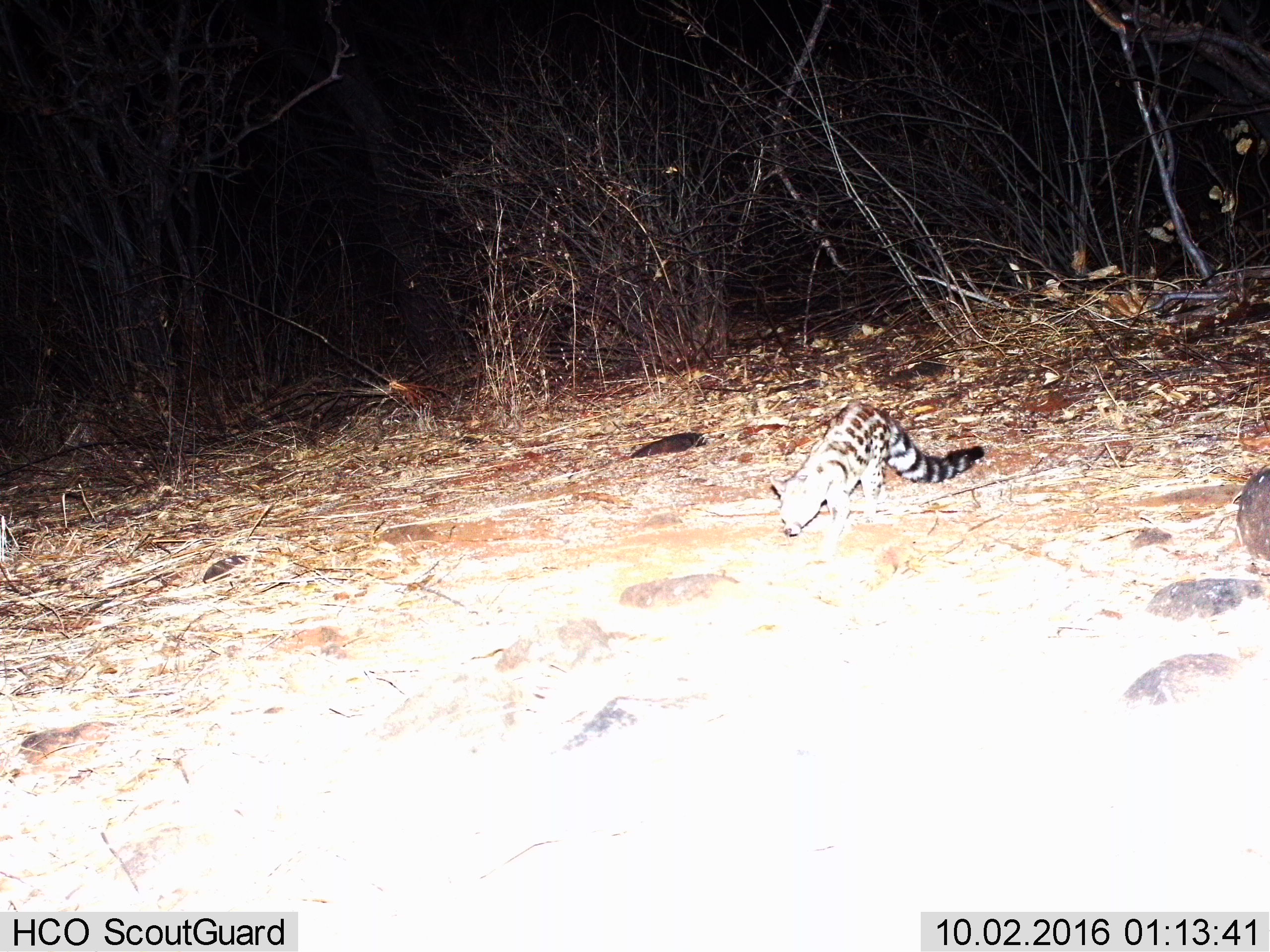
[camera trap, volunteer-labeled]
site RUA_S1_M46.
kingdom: Animalia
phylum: Chordata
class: Mammalia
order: Carnivora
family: Viverridae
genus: Genetta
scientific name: Genetta genetta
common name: small-spotted genet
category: genetcommonsmallspotted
Genetcommonsmallspotted (small-spotted genet) (Genetta genetta), count 1. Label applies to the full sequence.